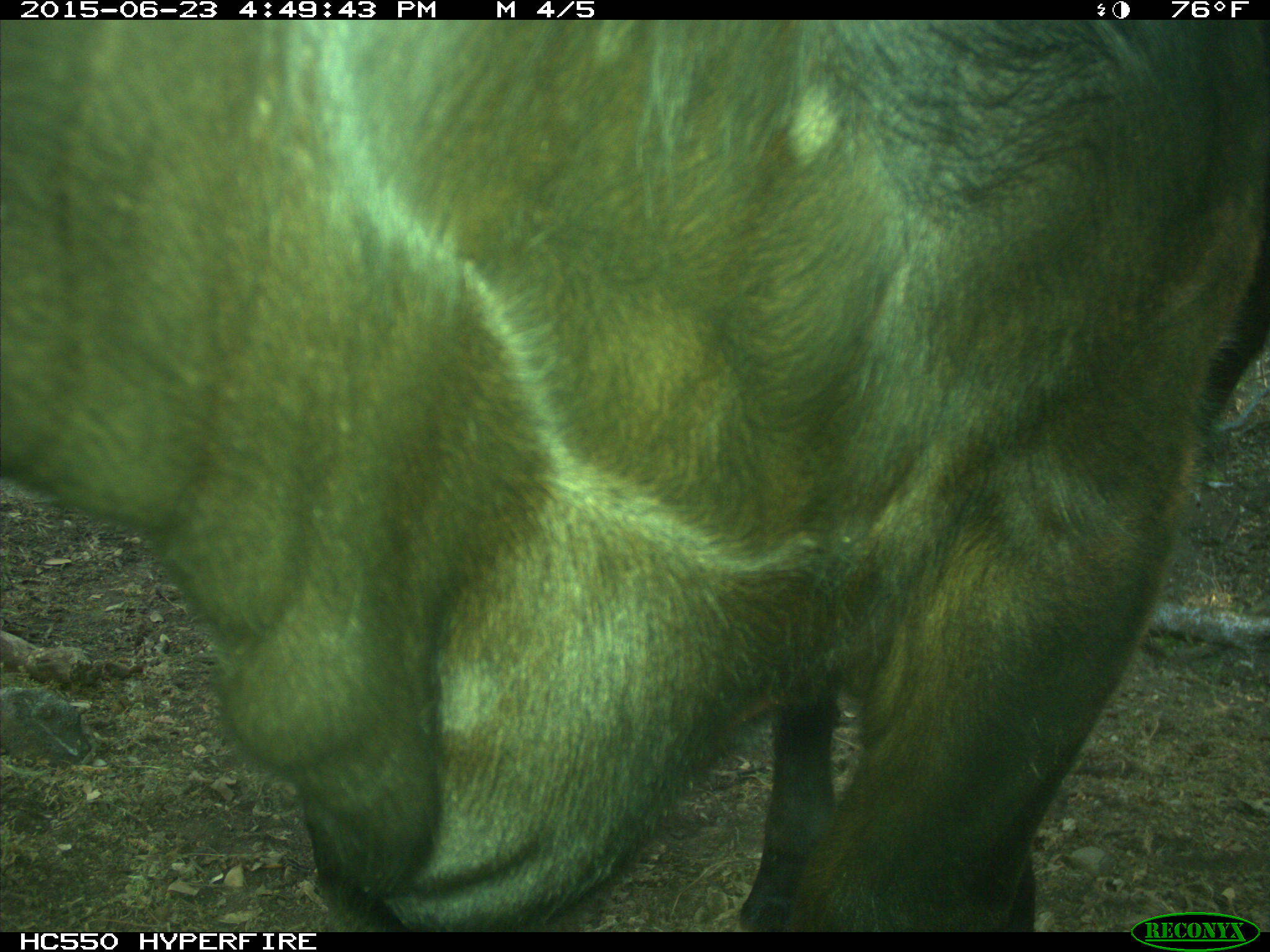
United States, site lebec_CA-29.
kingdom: Animalia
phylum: Chordata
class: Mammalia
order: Artiodactyla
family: Bovidae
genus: Bos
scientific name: Bos taurus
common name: domestic cow